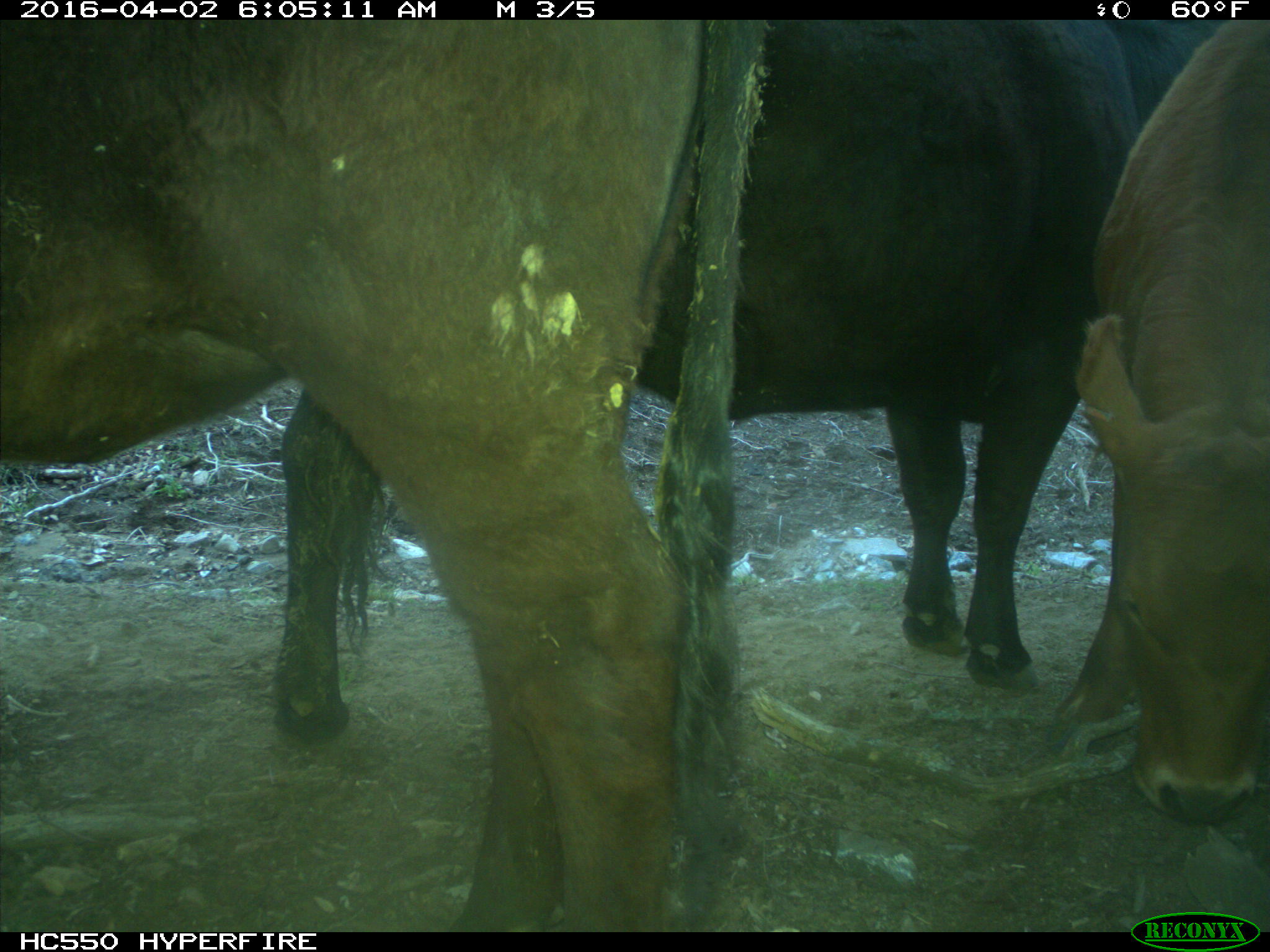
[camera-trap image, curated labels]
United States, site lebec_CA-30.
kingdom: Animalia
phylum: Chordata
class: Mammalia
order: Artiodactyla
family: Bovidae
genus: Bos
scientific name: Bos taurus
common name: domestic cow